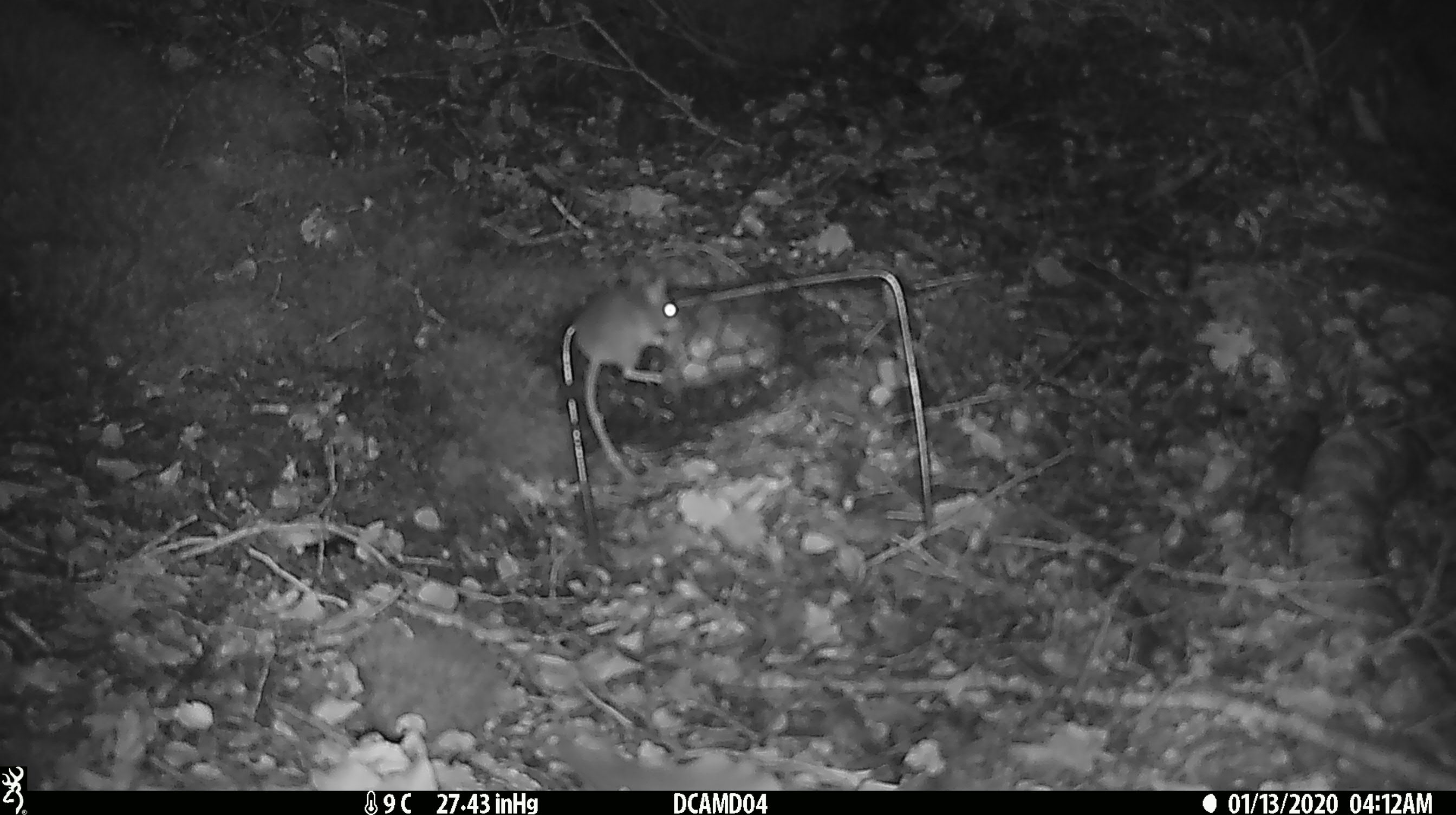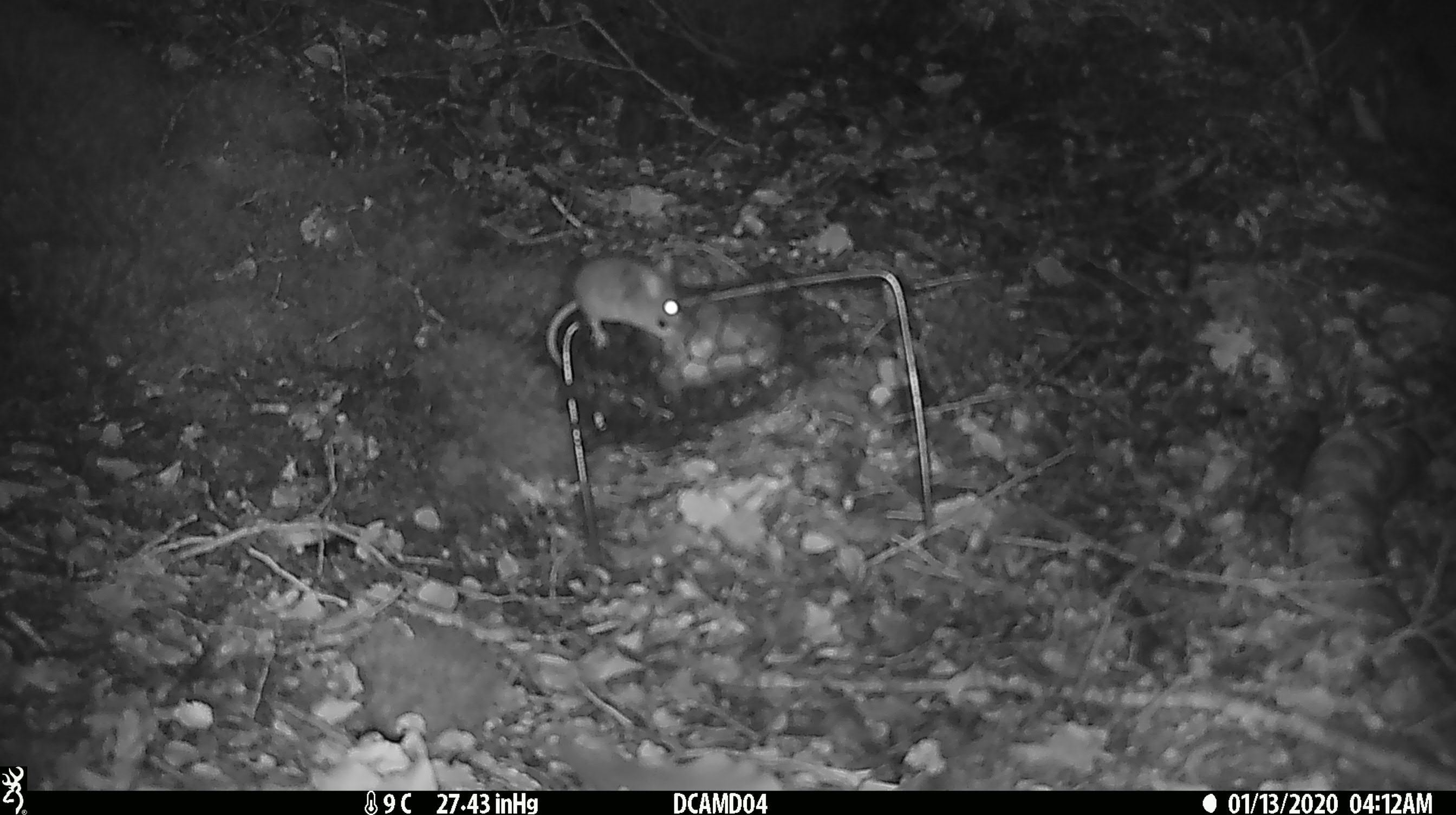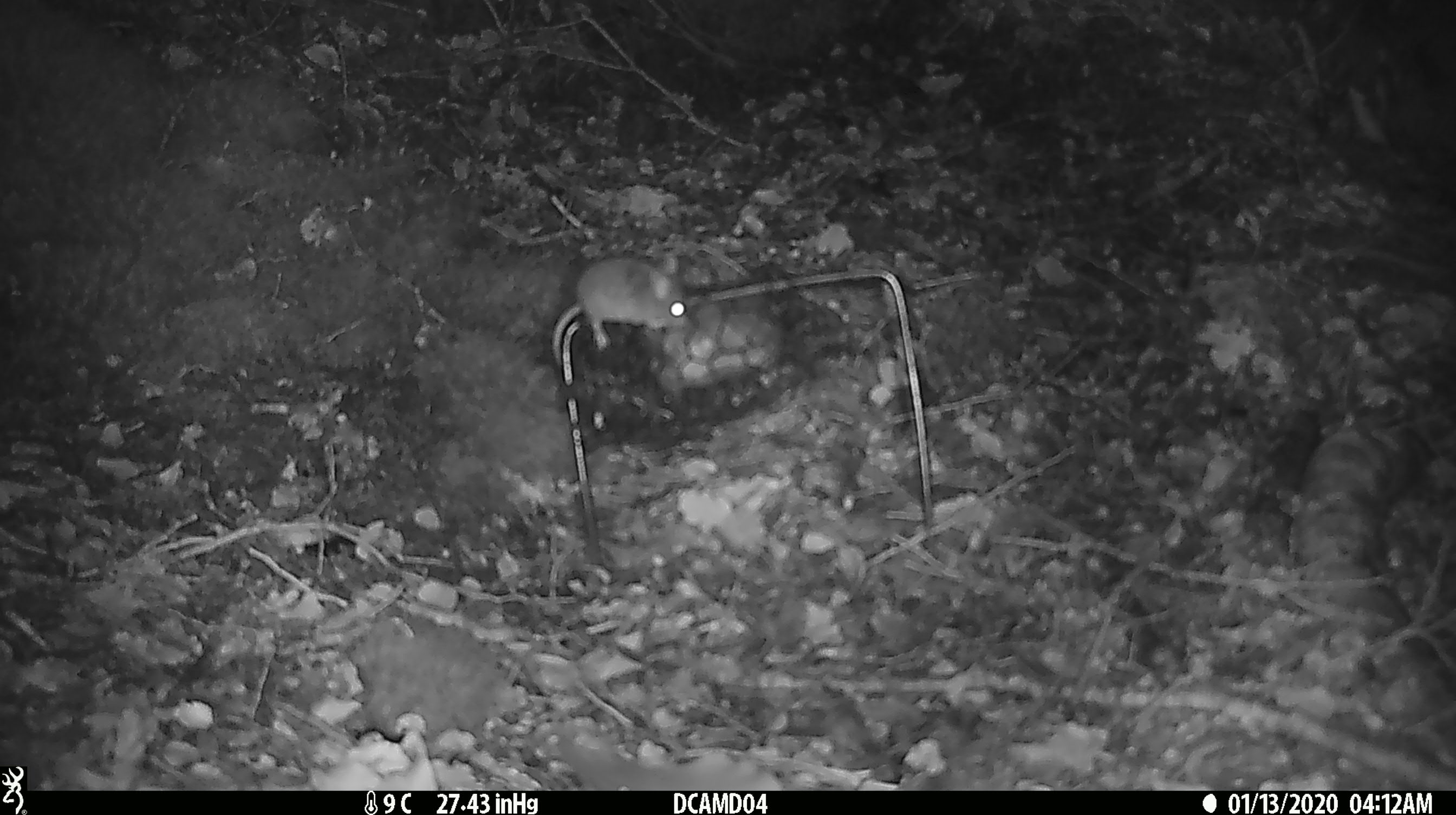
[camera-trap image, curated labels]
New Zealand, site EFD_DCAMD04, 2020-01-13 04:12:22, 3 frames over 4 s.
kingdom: Animalia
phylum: Chordata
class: Mammalia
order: Rodentia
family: Muridae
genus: Mus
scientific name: Mus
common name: mouse